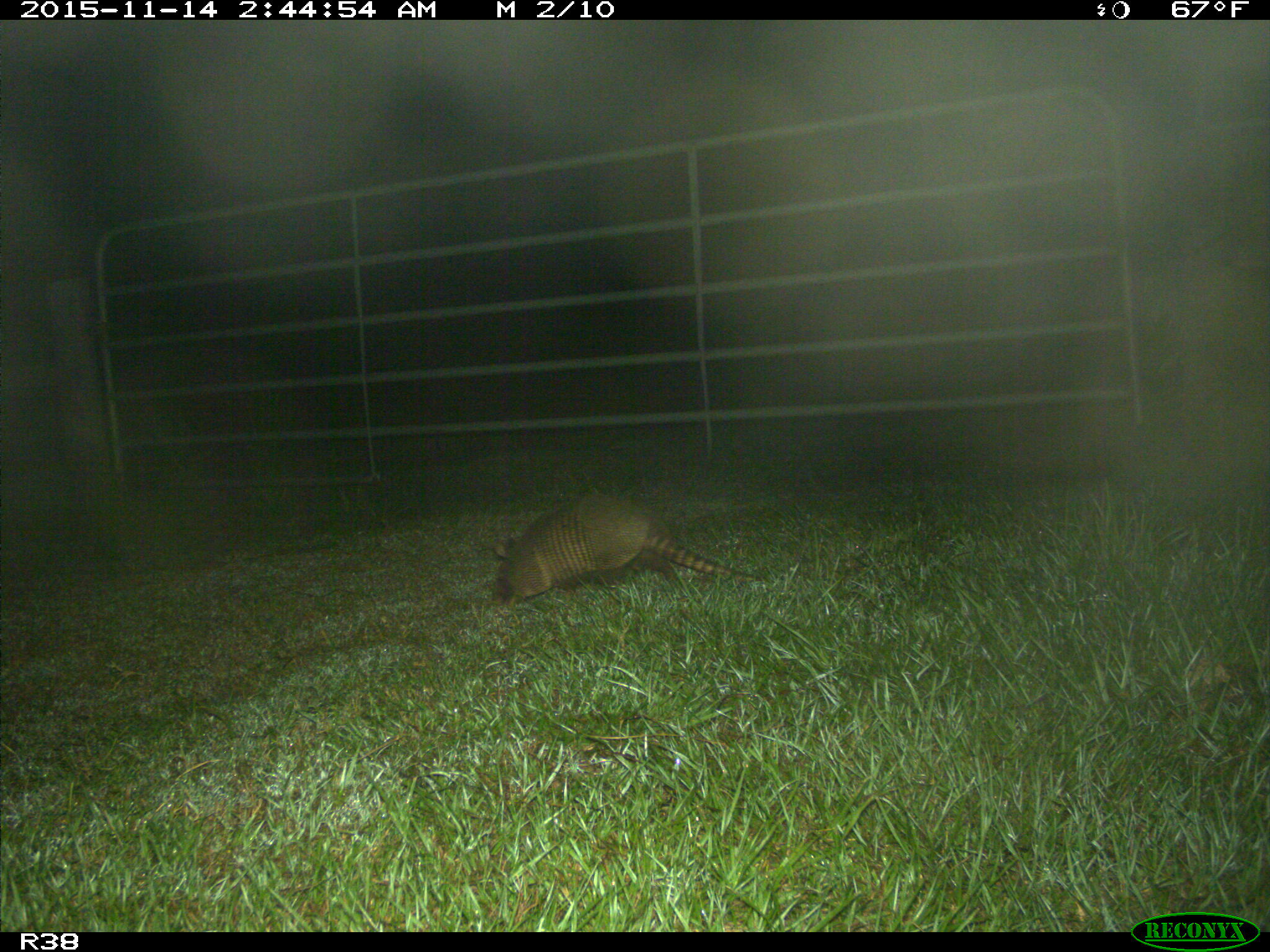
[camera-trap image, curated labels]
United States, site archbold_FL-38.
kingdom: Animalia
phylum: Chordata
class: Mammalia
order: Cingulata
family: Dasypodidae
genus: Dasypus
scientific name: Dasypus novemcinctus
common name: nine-banded armadillo